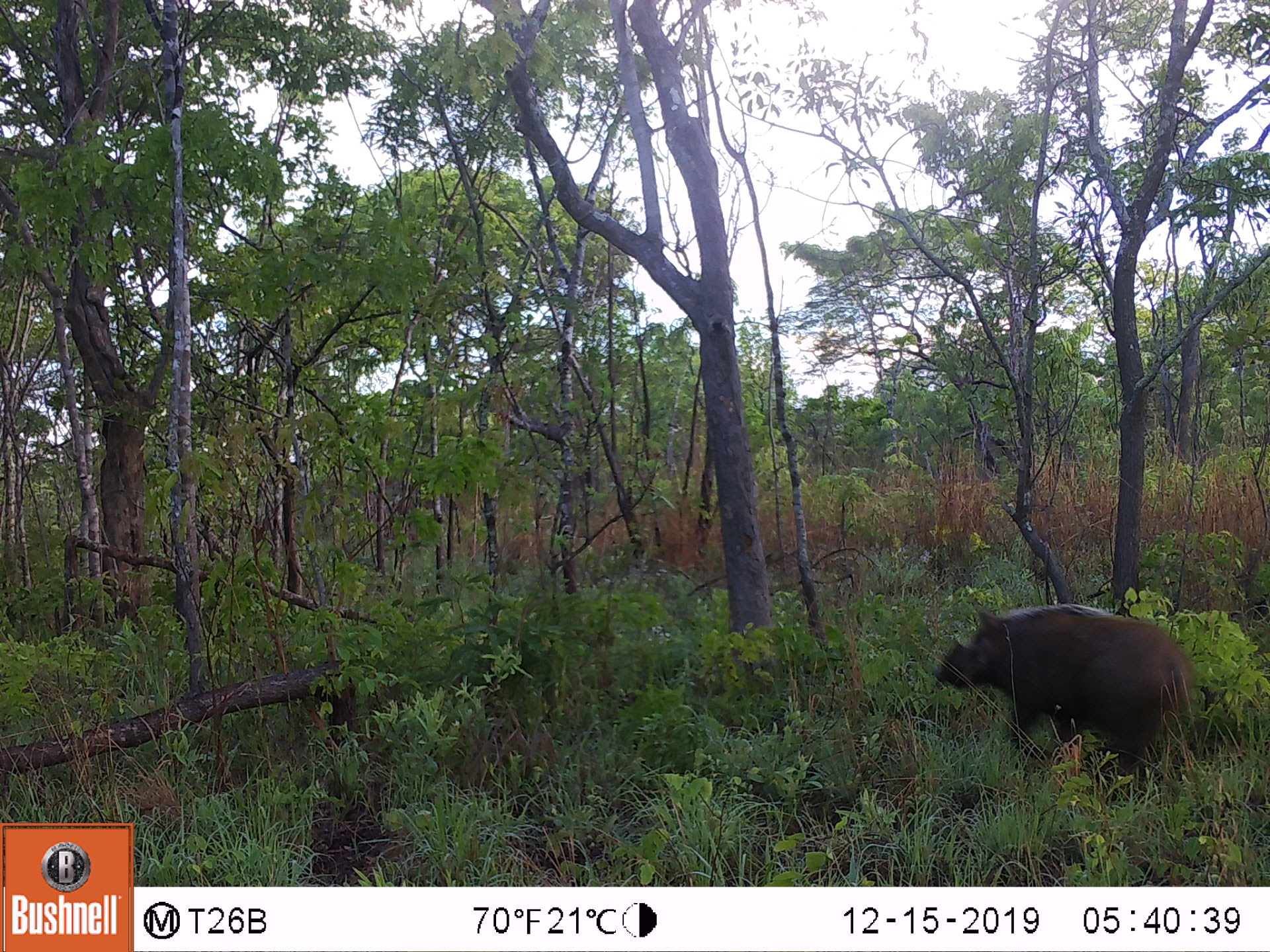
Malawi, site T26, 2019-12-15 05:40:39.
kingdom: Animalia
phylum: Chordata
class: Mammalia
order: Artiodactyla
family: Suidae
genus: Potamochoerus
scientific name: Potamochoerus larvatus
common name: bushpig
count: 1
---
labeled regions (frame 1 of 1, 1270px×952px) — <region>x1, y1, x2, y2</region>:
bushpig: <region>930, 597, 1198, 784</region>